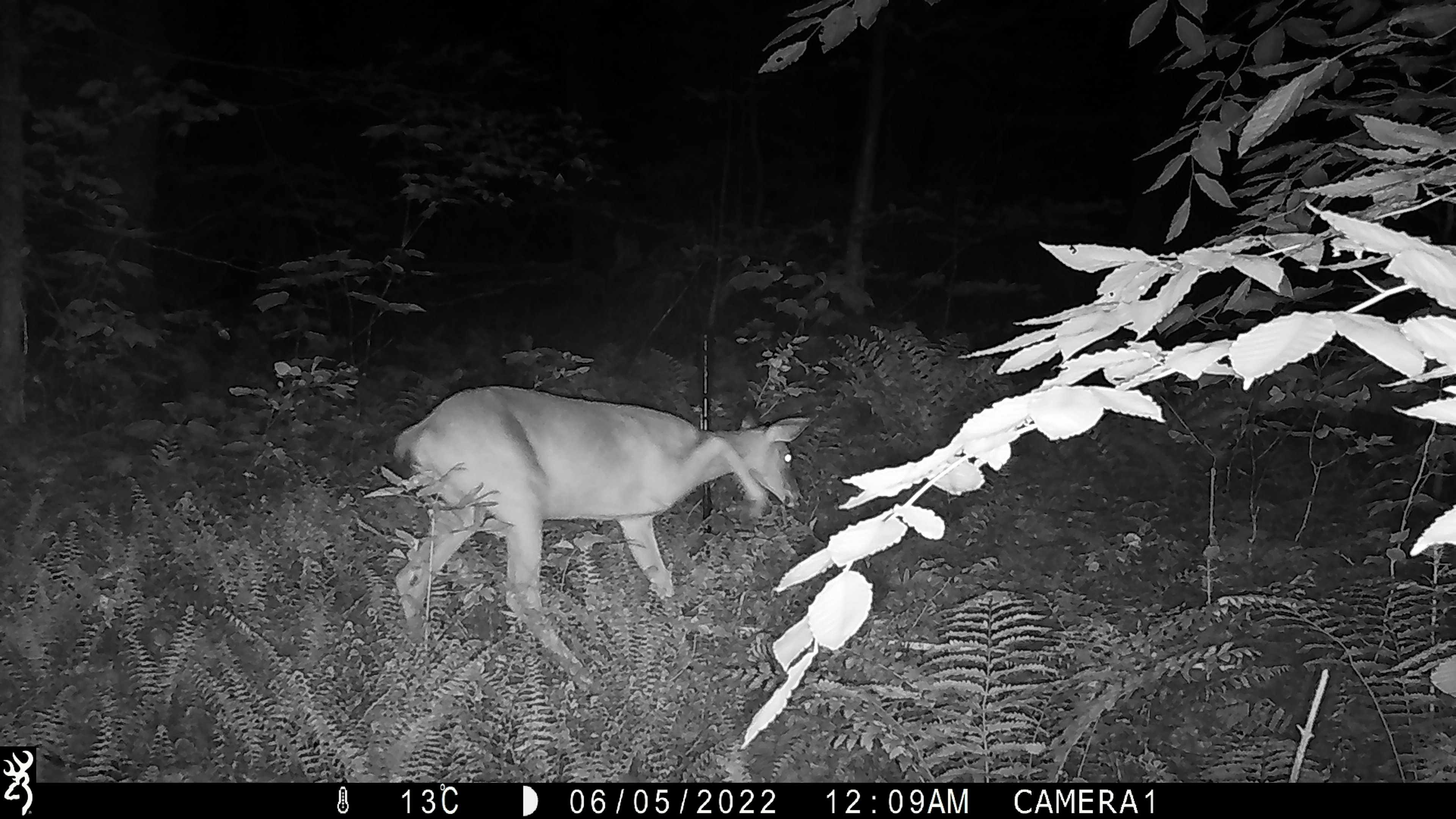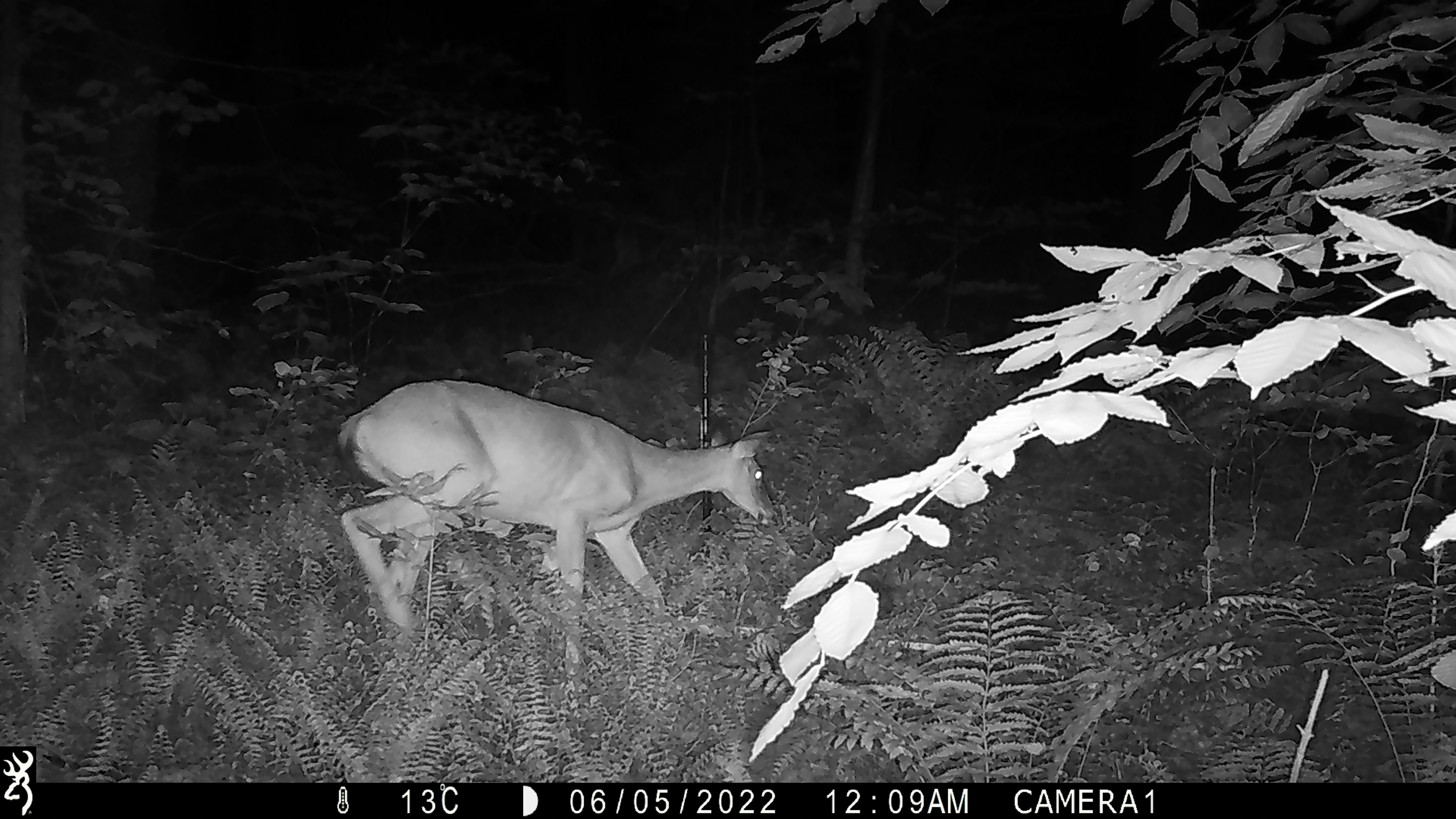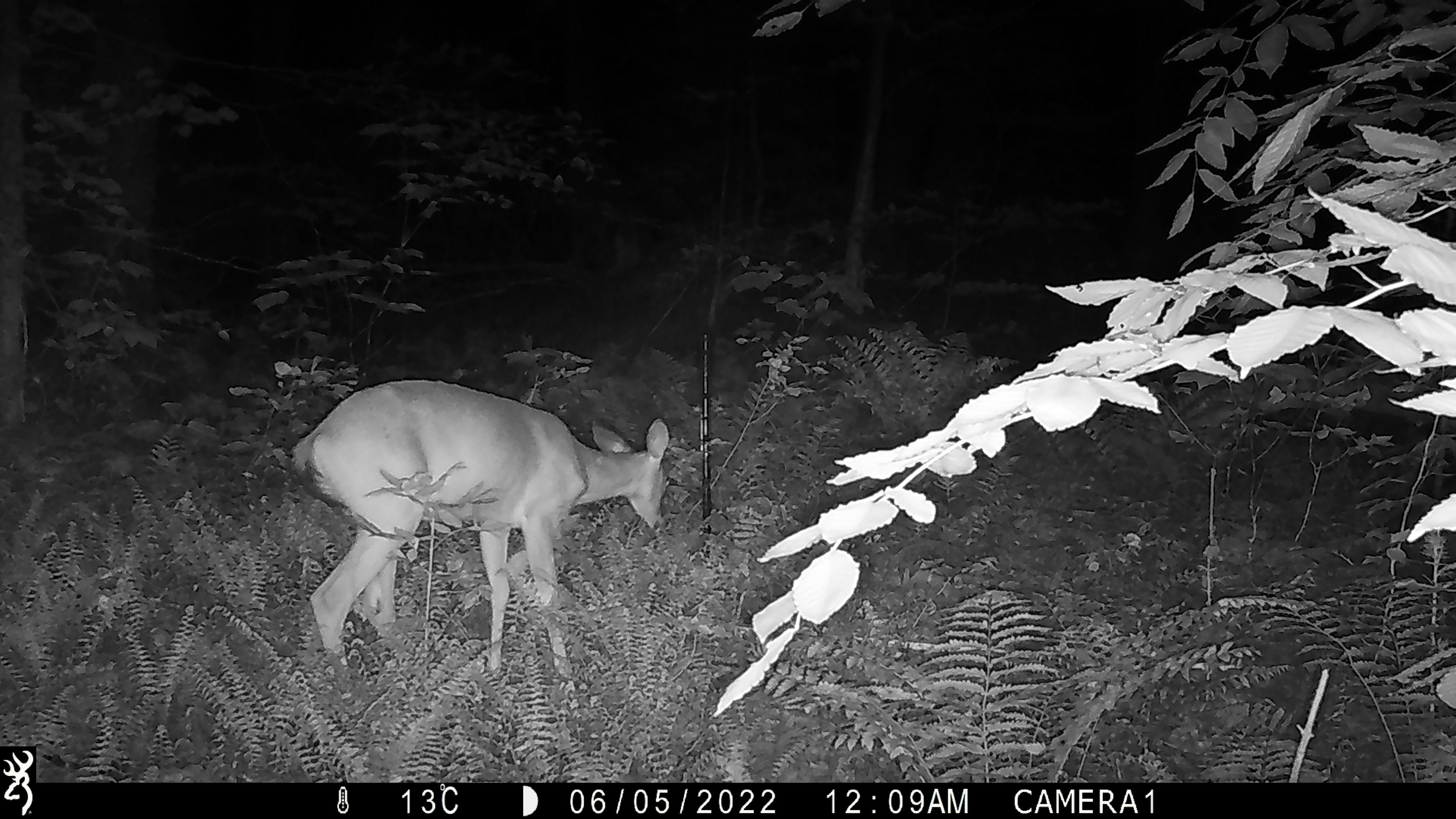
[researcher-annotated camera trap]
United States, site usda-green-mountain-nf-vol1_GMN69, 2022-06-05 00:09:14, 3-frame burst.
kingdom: Animalia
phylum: Chordata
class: Mammalia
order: Artiodactyla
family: Cervidae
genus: Odocoileus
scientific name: Odocoileus virginianus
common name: white-tailed deer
White-tailed deer (Odocoileus virginianus).